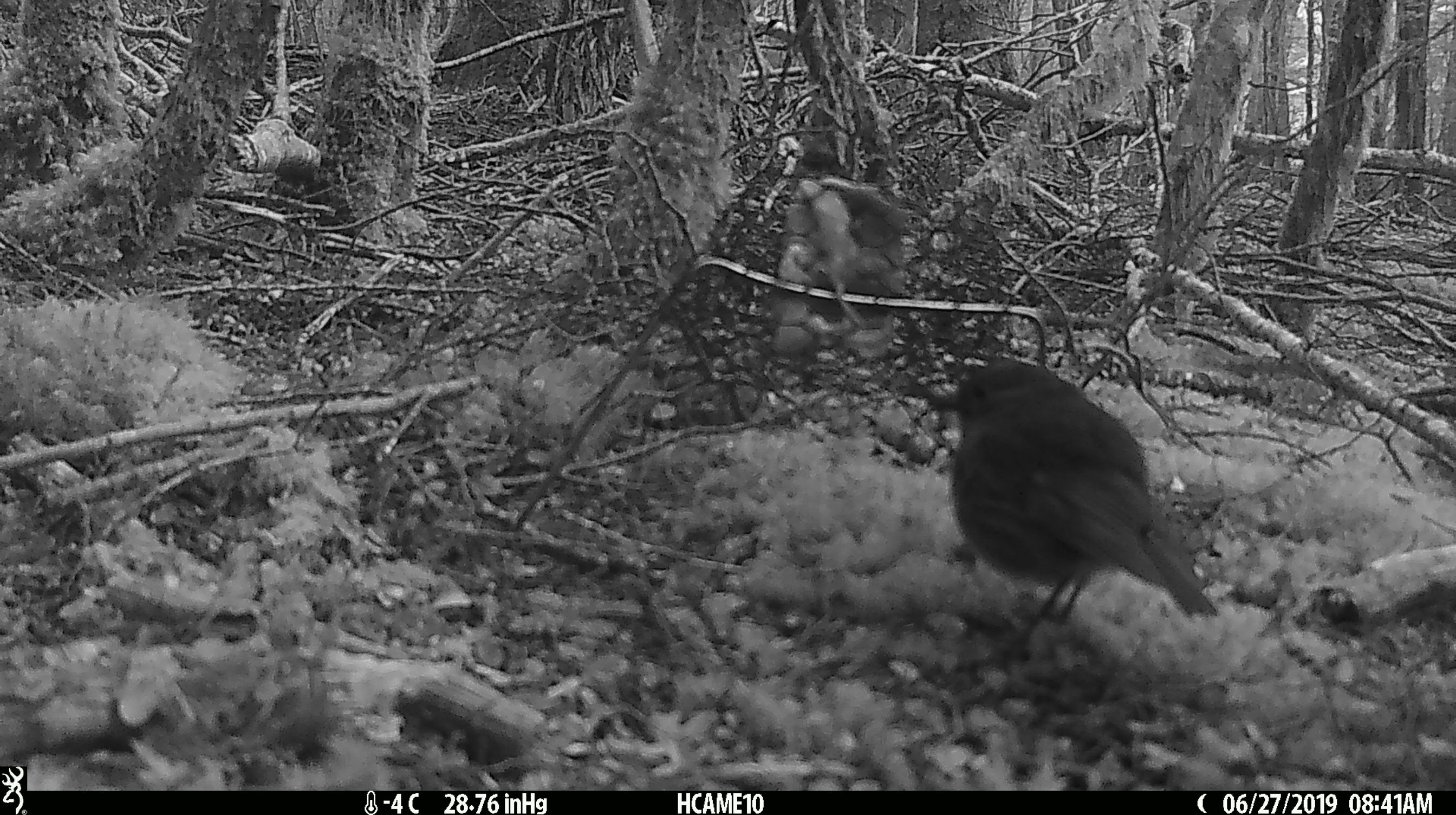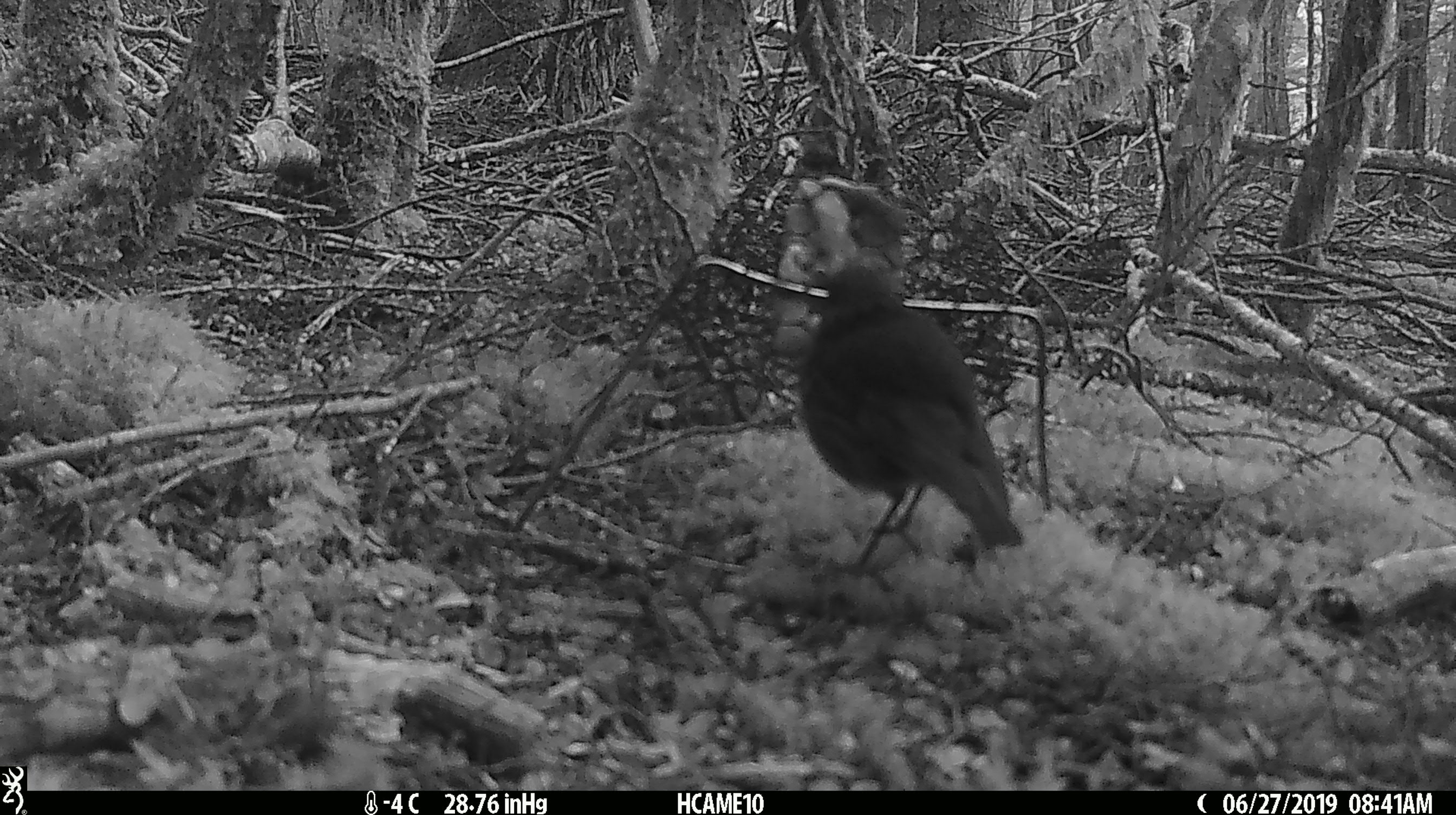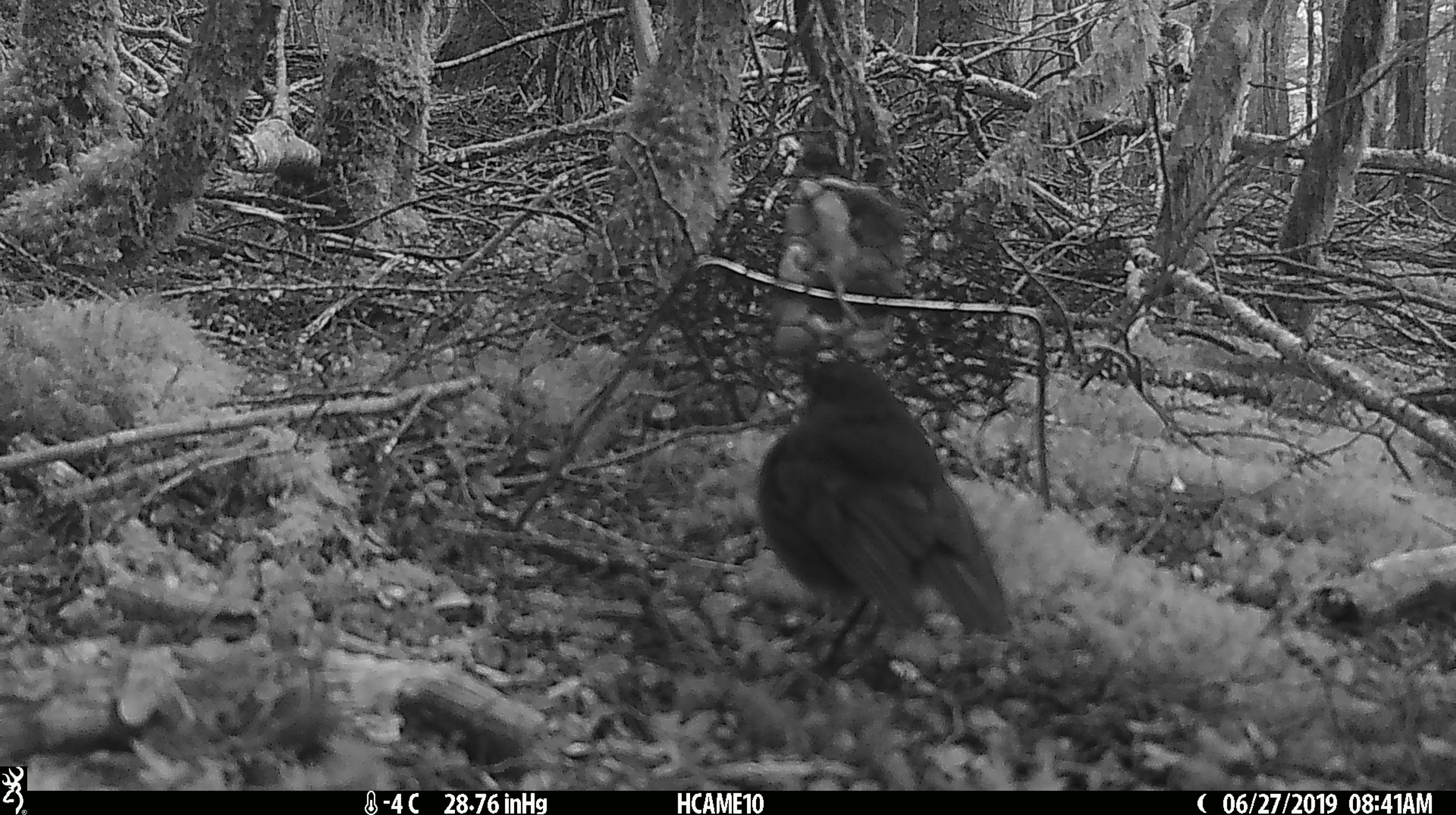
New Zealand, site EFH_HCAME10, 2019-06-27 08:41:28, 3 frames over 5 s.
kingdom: Animalia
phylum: Chordata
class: Aves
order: Passeriformes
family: Turdidae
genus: Turdus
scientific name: Turdus merula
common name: eurasian blackbird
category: blackbird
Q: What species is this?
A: Blackbird (eurasian blackbird) (Turdus merula).